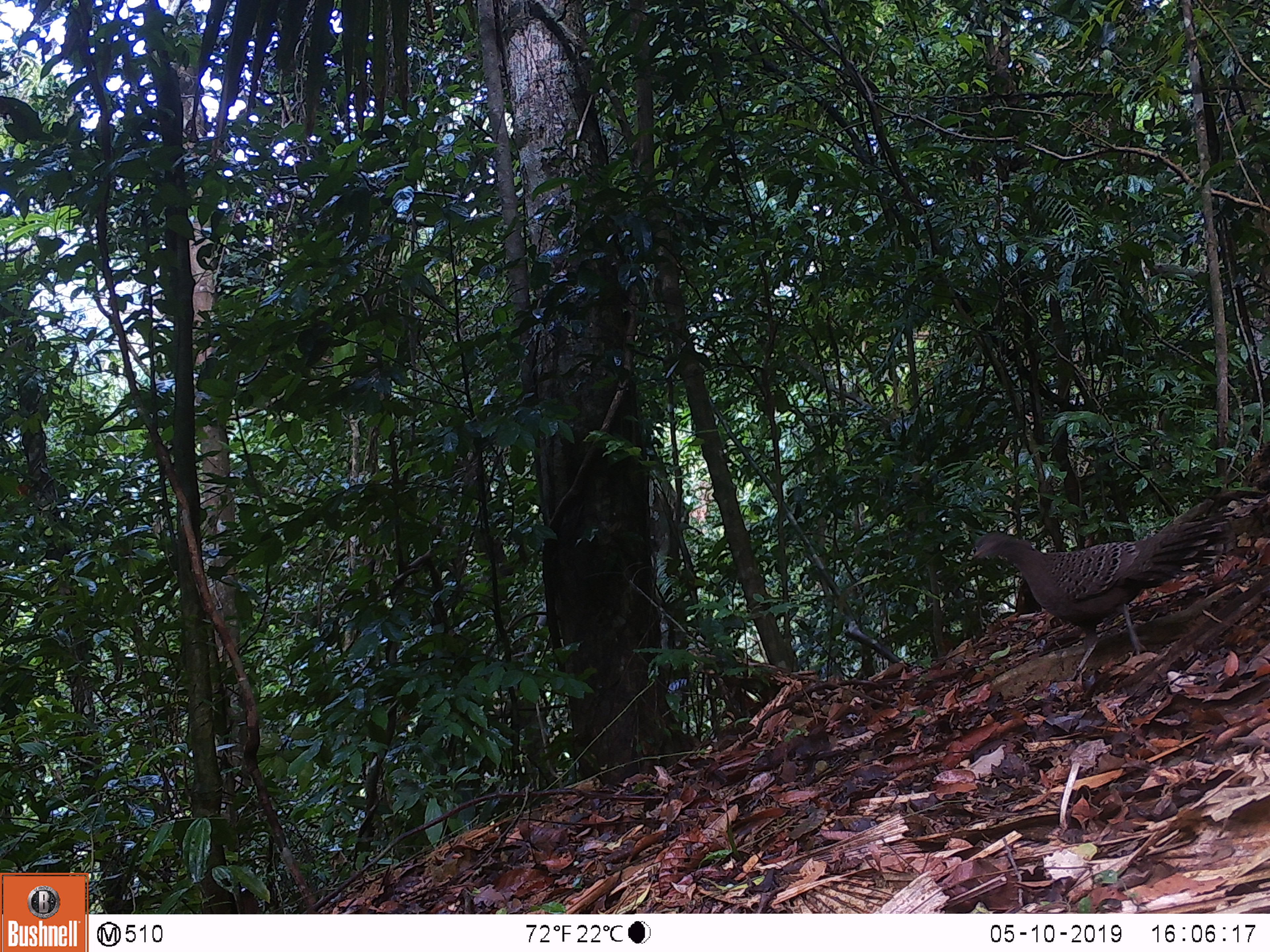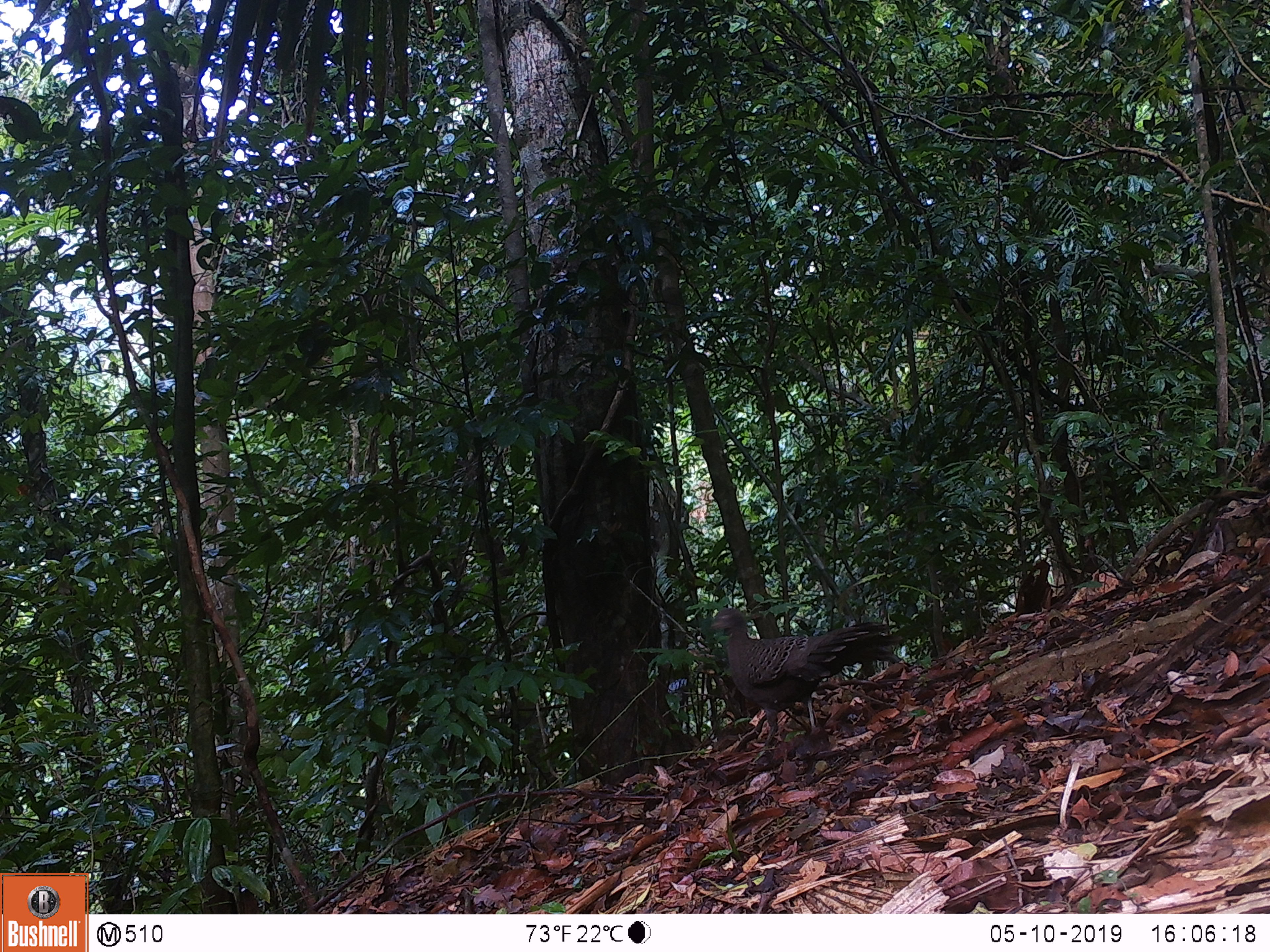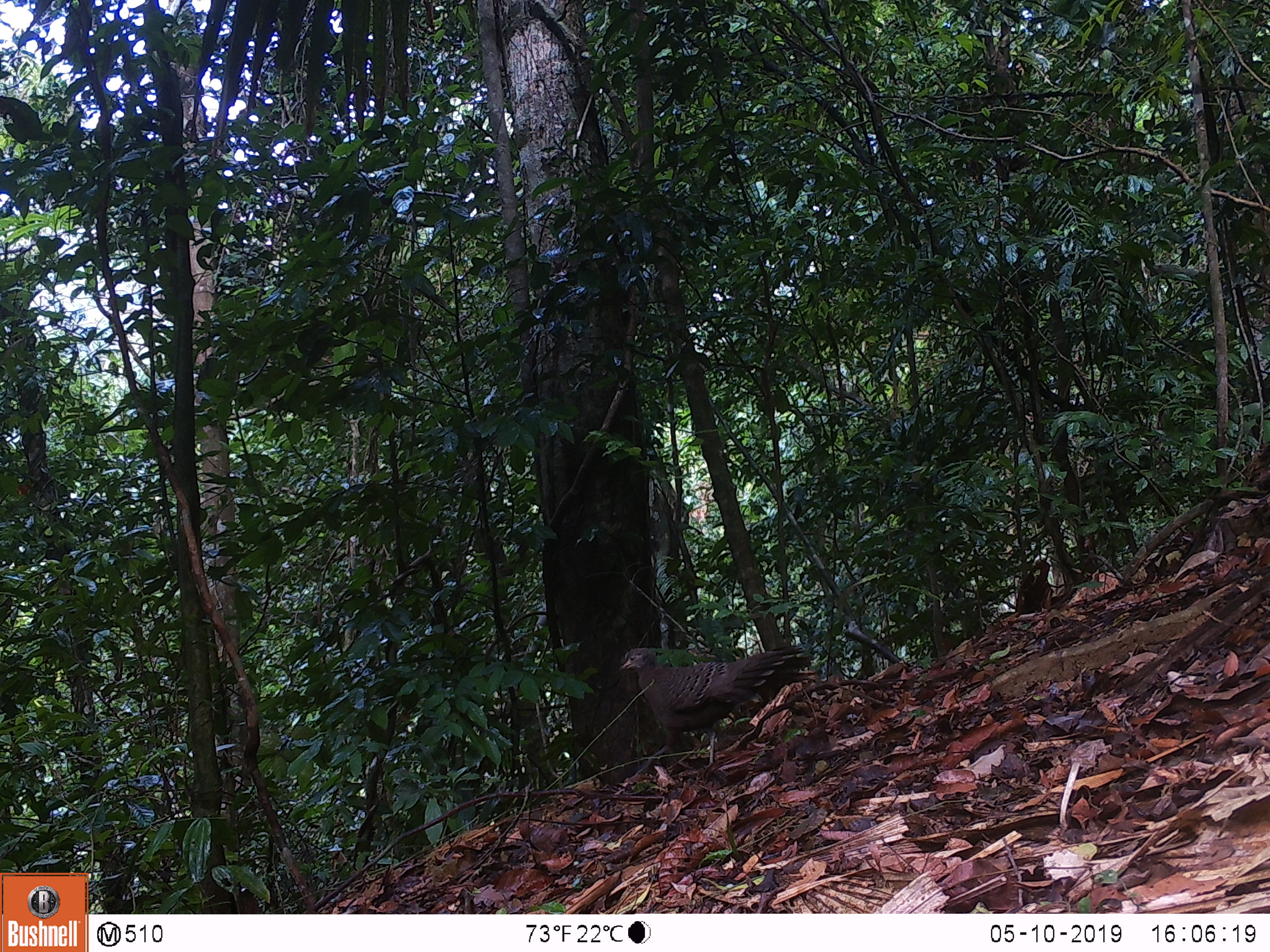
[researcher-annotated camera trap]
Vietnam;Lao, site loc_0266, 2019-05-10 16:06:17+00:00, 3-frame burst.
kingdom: Animalia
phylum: Chordata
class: Aves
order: Galliformes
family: Phasianidae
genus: Polyplectron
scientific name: Polyplectron bicalcaratum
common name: gray peacock-pheasant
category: grey peacock pheasant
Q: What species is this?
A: Grey peacock pheasant (gray peacock-pheasant) (Polyplectron bicalcaratum).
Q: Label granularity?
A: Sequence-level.